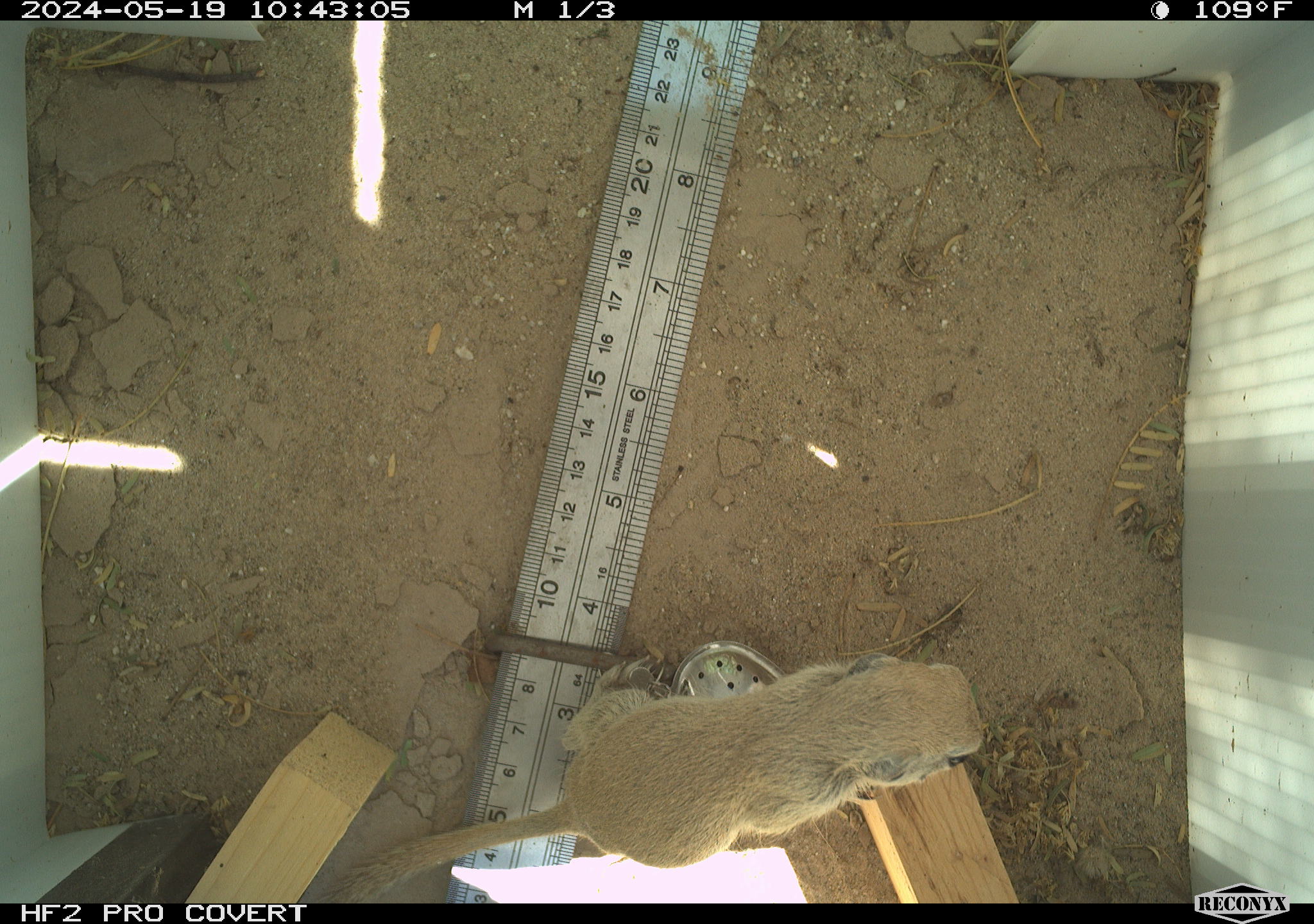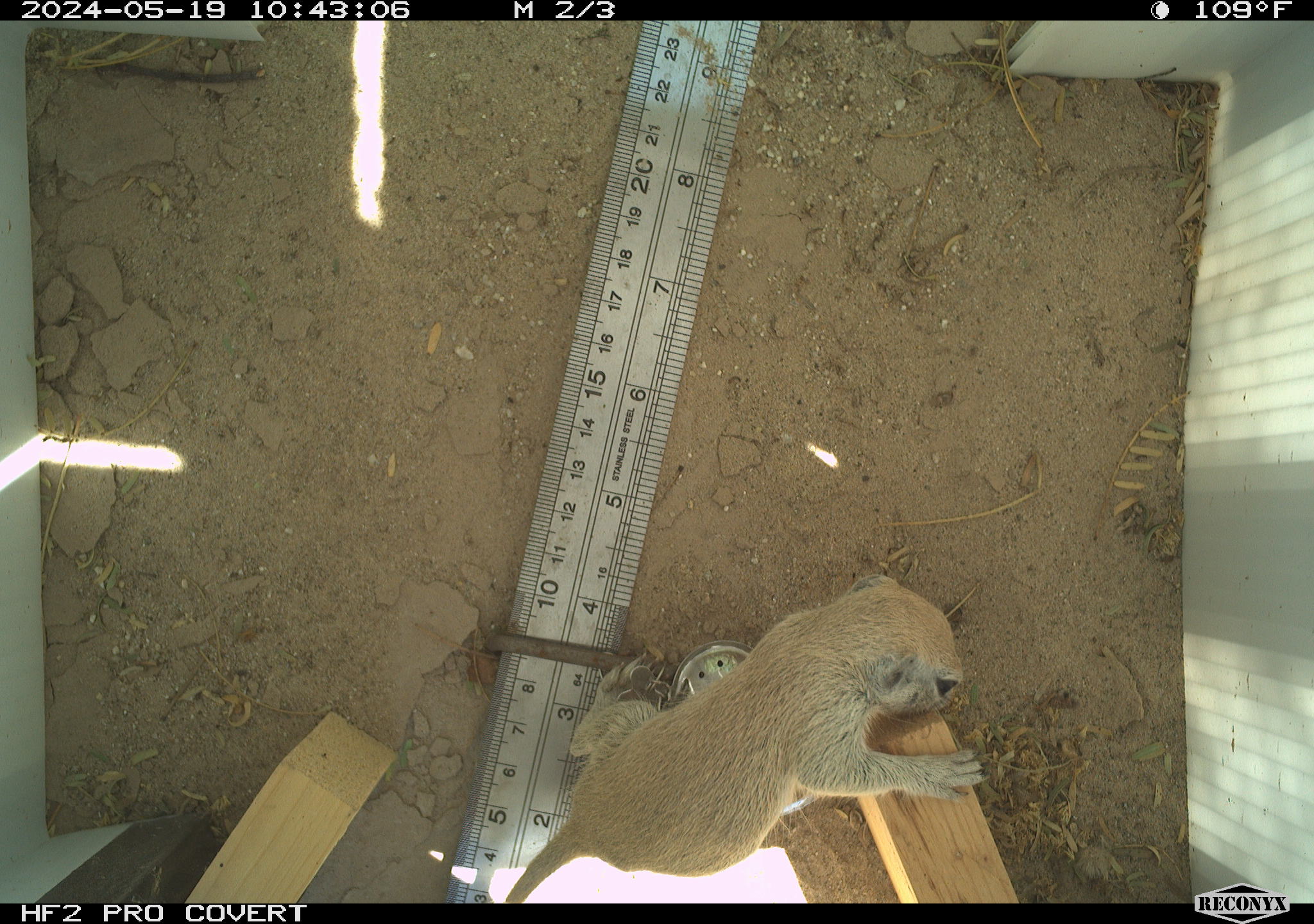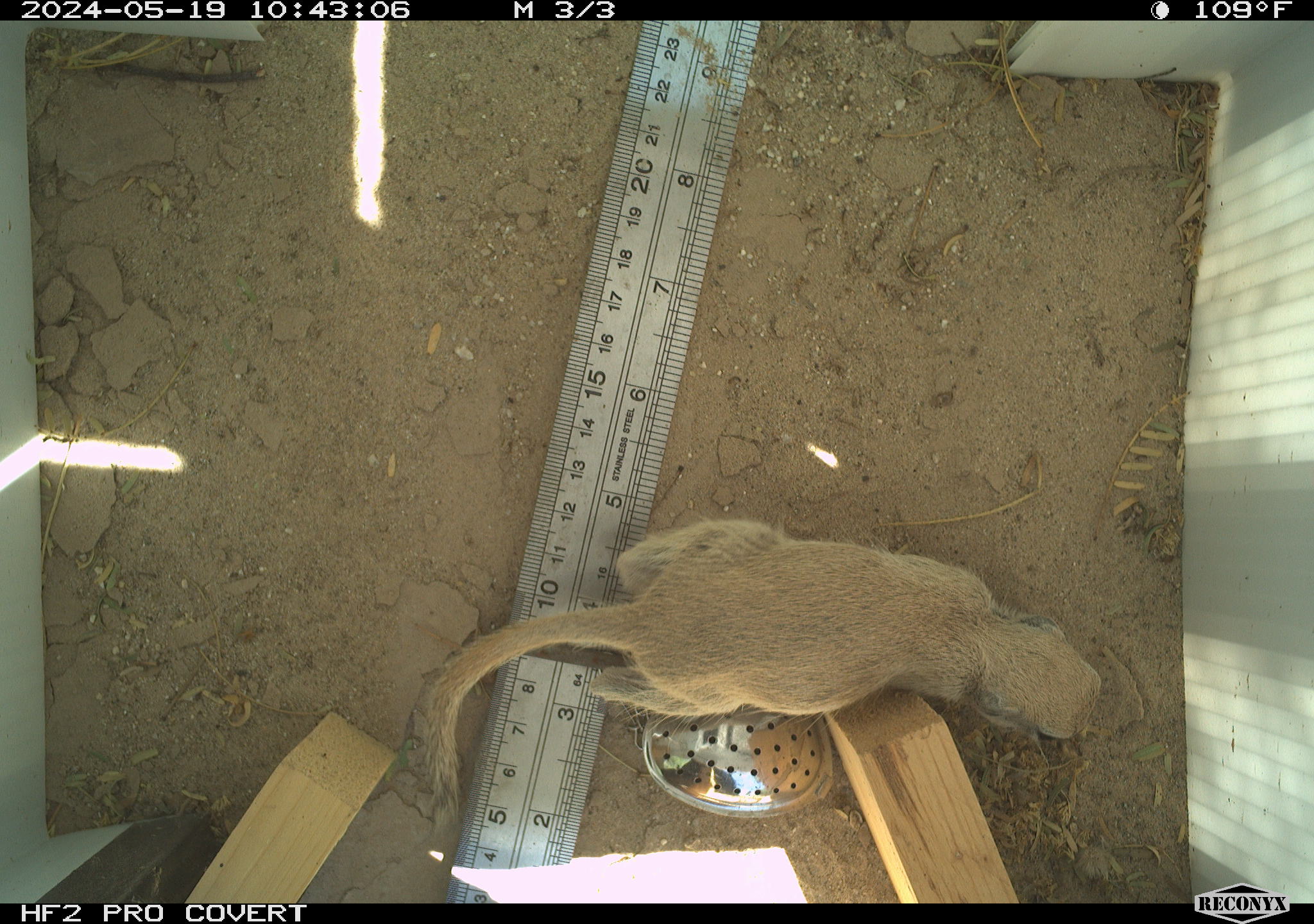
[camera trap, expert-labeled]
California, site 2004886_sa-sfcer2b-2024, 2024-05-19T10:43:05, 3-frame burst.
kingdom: Animalia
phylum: Chordata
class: Mammalia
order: Rodentia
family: Sciuridae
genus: Xerospermophilus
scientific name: Xerospermophilus tereticaudus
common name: round-tailed ground squirrel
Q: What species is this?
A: Round-tailed ground squirrel (Xerospermophilus tereticaudus).